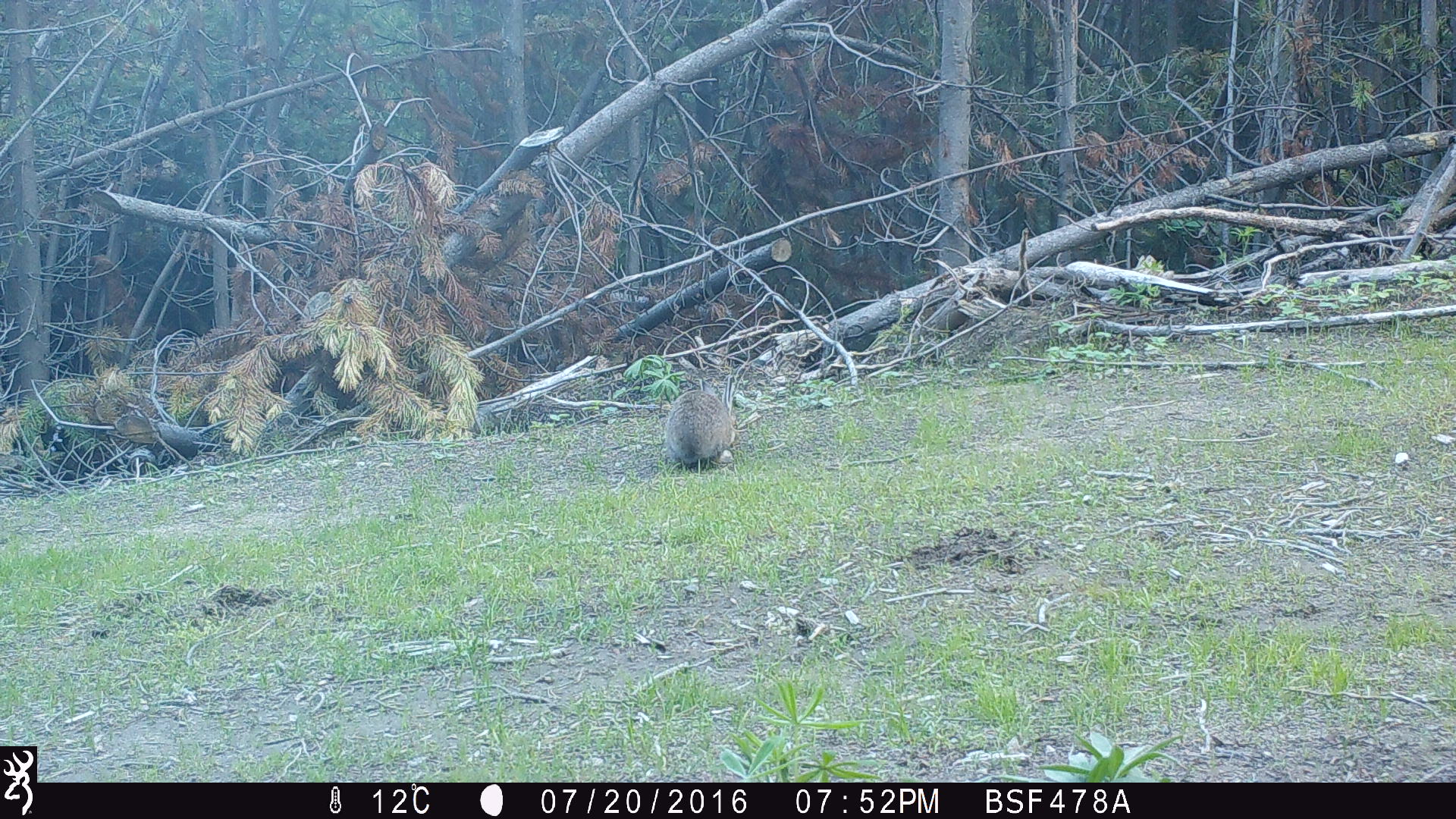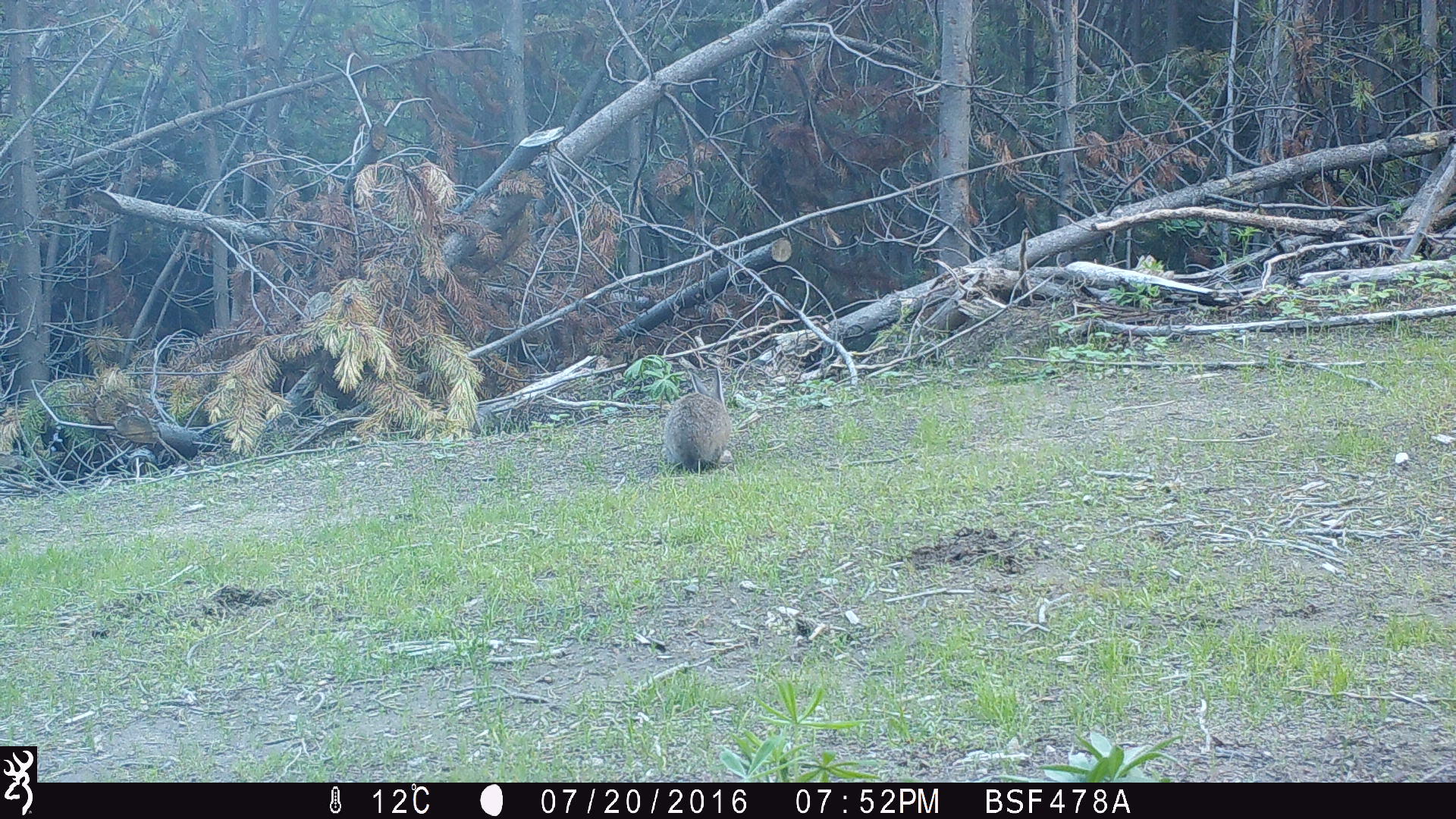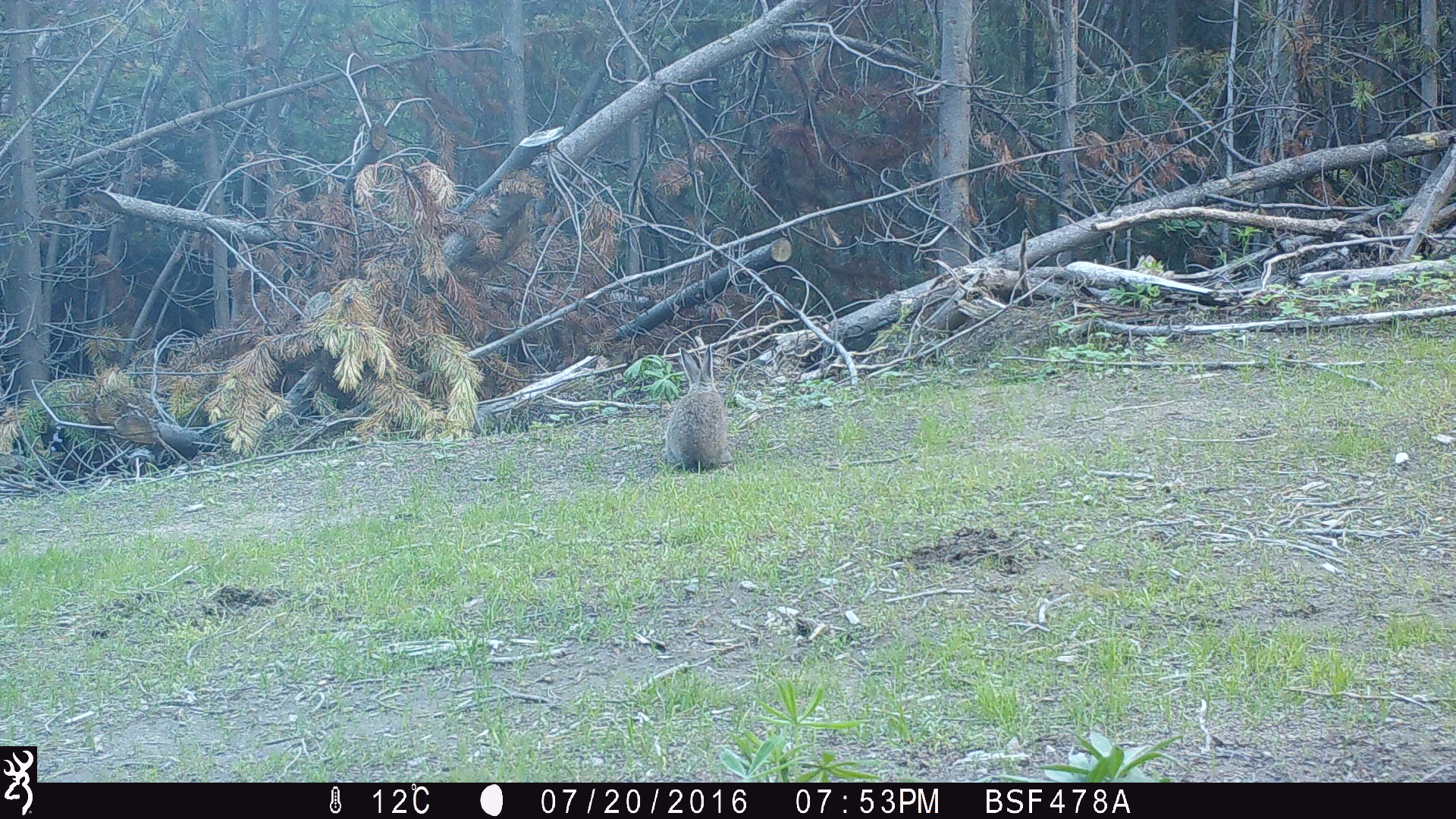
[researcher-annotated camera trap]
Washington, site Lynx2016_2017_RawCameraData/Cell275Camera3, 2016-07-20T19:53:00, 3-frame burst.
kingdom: Animalia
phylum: Chordata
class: Mammalia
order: Lagomorpha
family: Leporidae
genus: Lepus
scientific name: Lepus americanus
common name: snowshoe hare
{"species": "Lepus americanus (snowshoe hare)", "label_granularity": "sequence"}